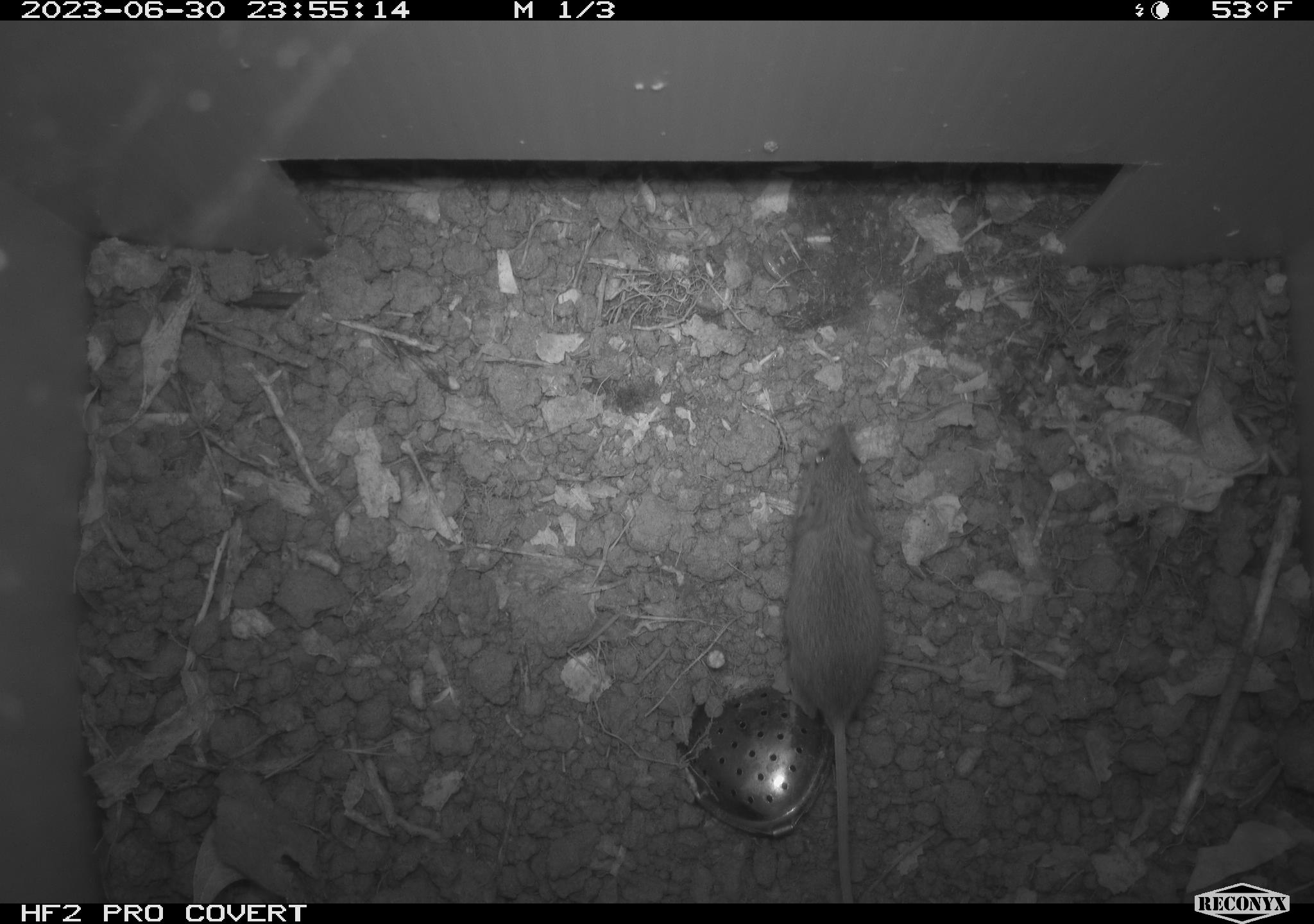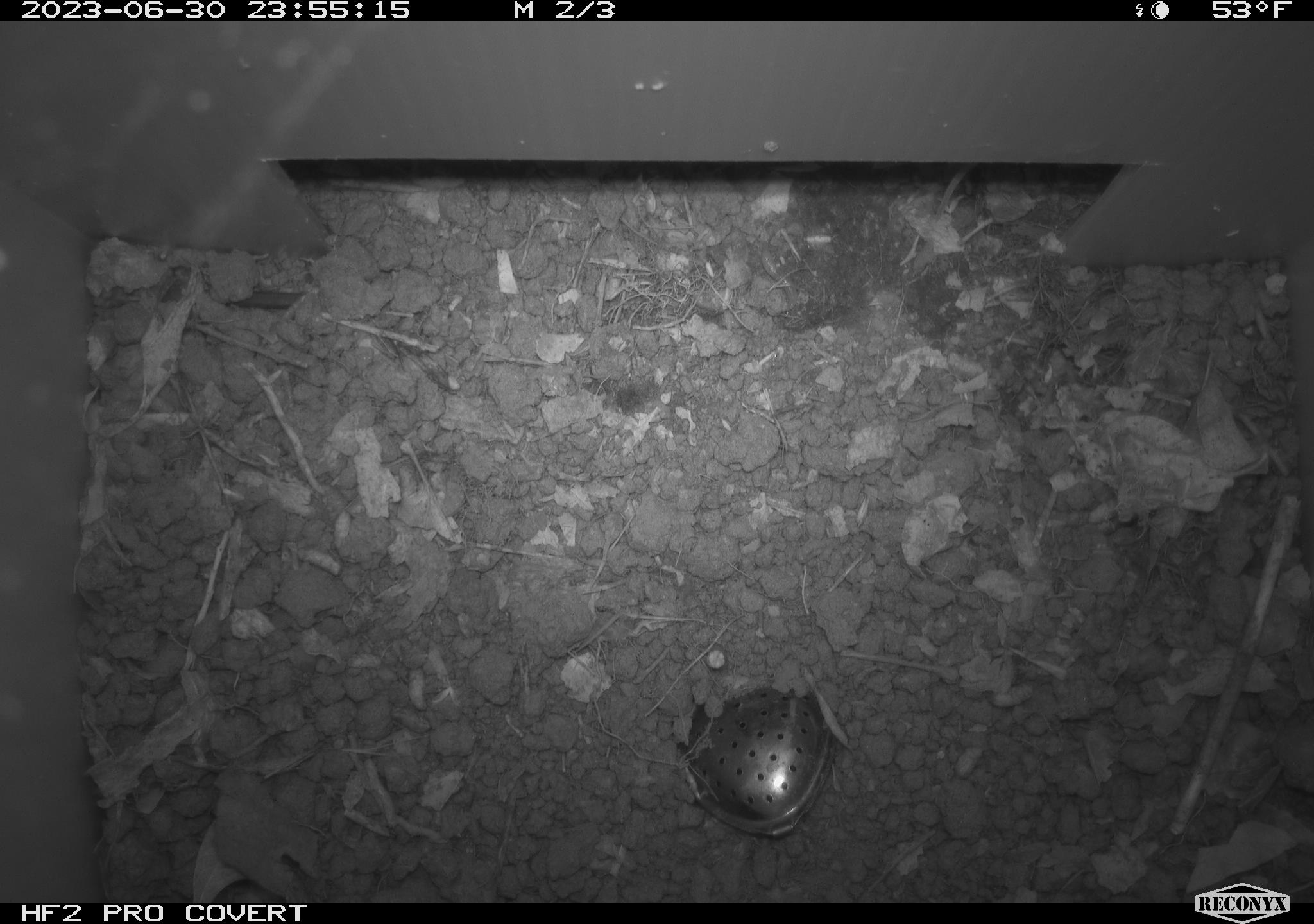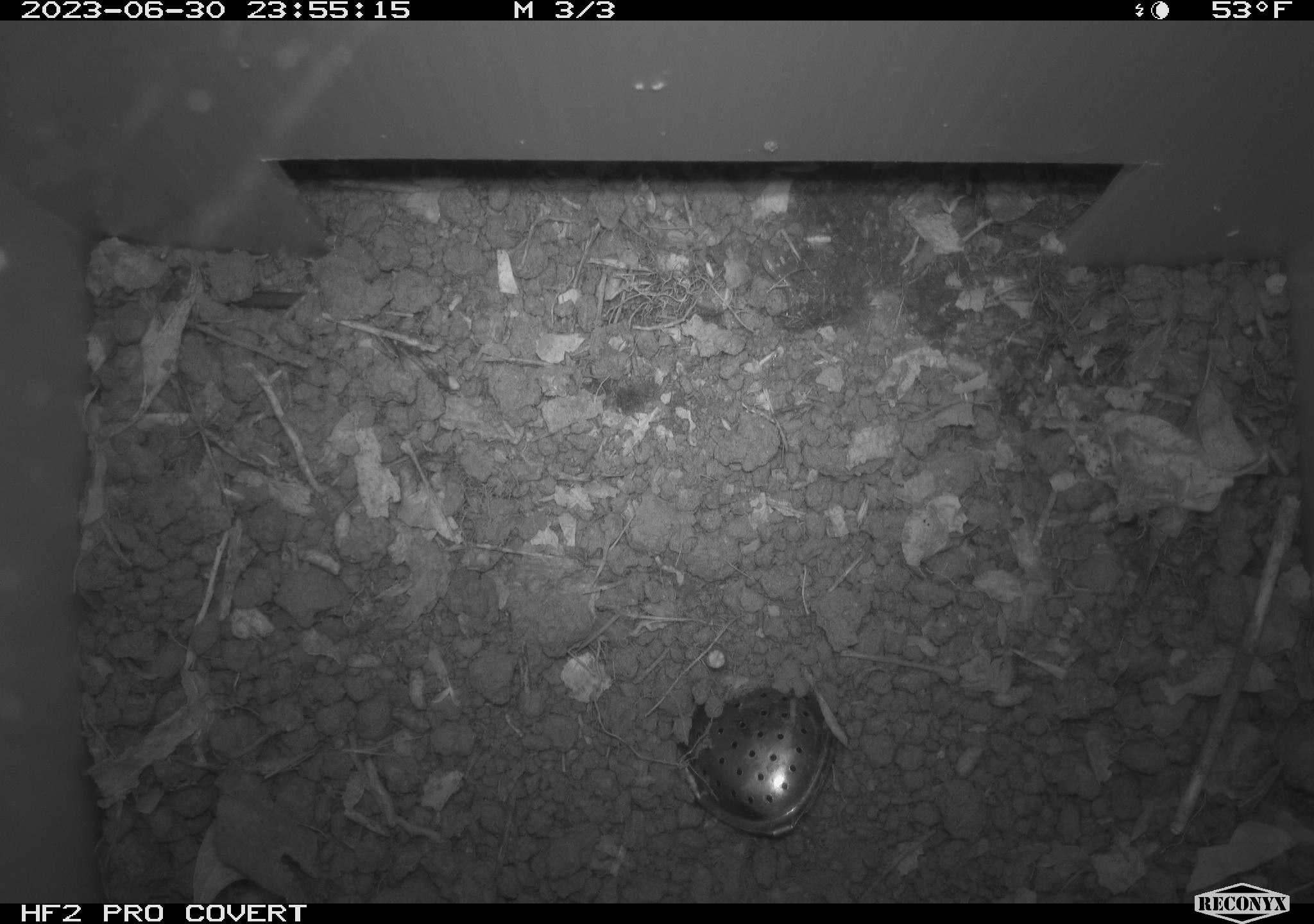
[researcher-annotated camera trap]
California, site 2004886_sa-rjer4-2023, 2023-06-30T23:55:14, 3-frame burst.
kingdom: Animalia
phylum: Chordata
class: Mammalia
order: Rodentia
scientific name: Rodentia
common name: mouse species